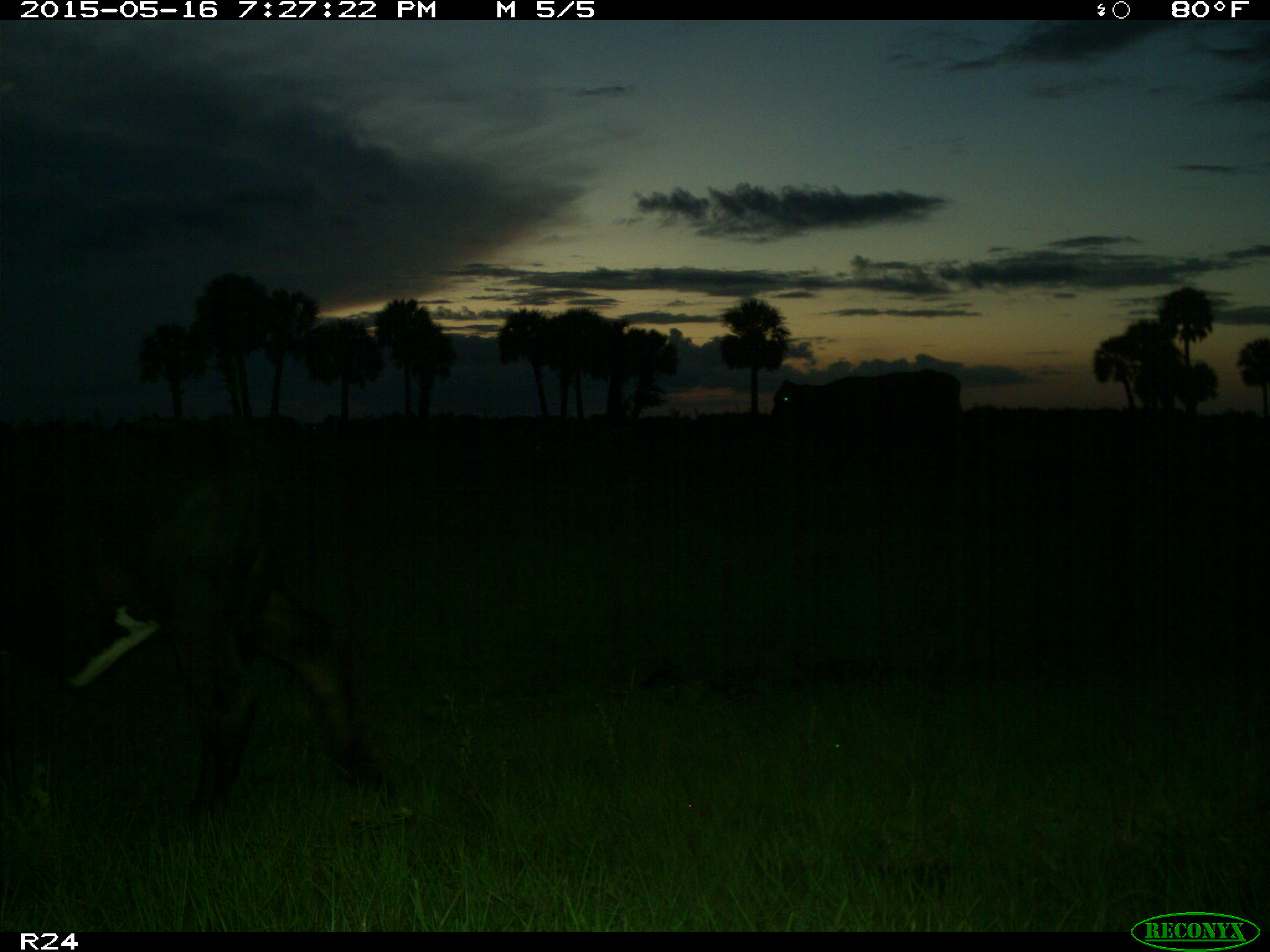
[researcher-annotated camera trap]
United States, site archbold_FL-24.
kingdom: Animalia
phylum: Chordata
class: Mammalia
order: Artiodactyla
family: Bovidae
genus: Bos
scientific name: Bos taurus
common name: domestic cow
Bos taurus (domestic cow).